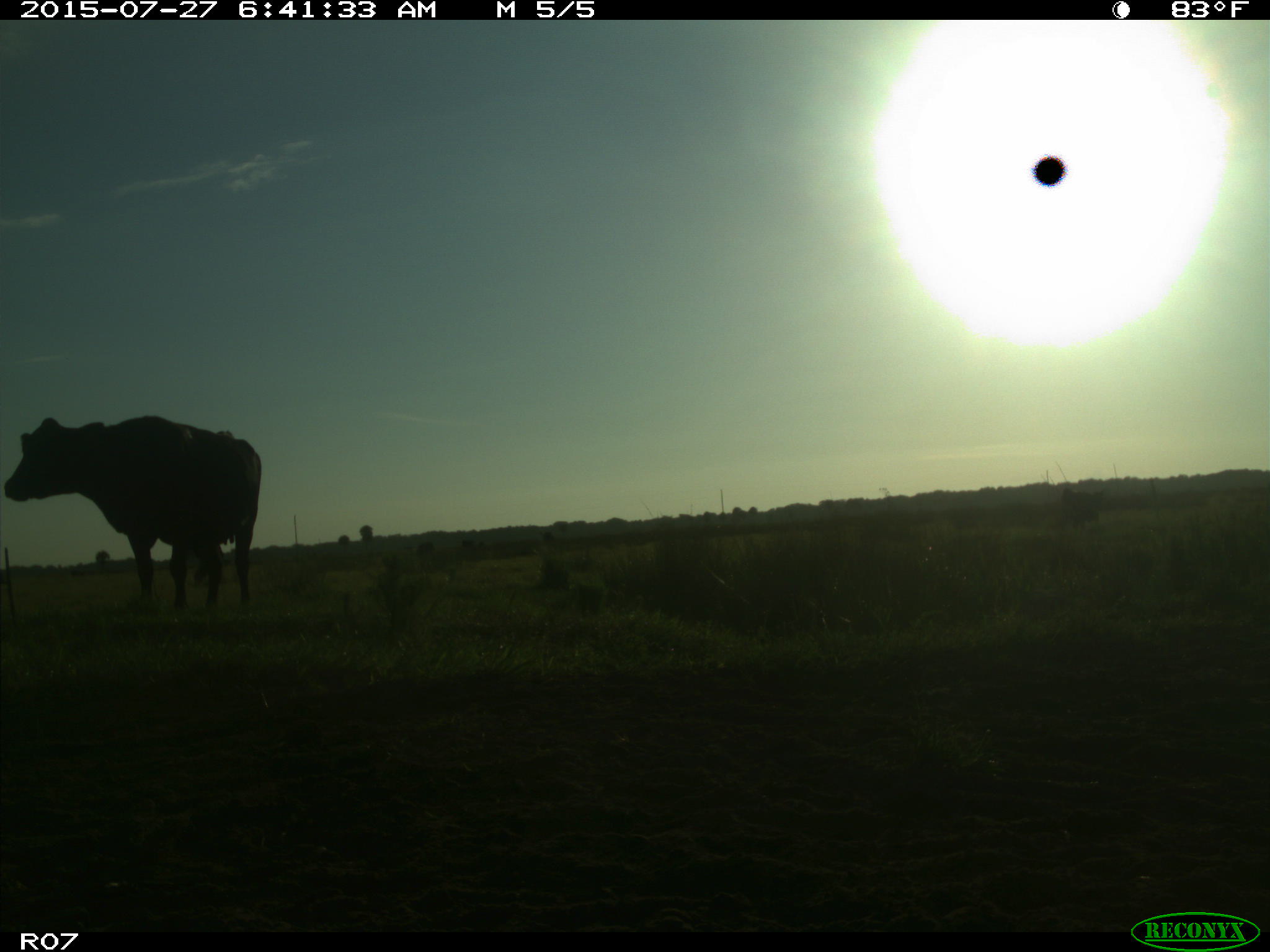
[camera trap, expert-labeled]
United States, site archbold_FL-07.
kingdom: Animalia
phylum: Chordata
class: Mammalia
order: Artiodactyla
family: Bovidae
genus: Bos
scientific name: Bos taurus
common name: domestic cow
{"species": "Bos taurus (domestic cow)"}